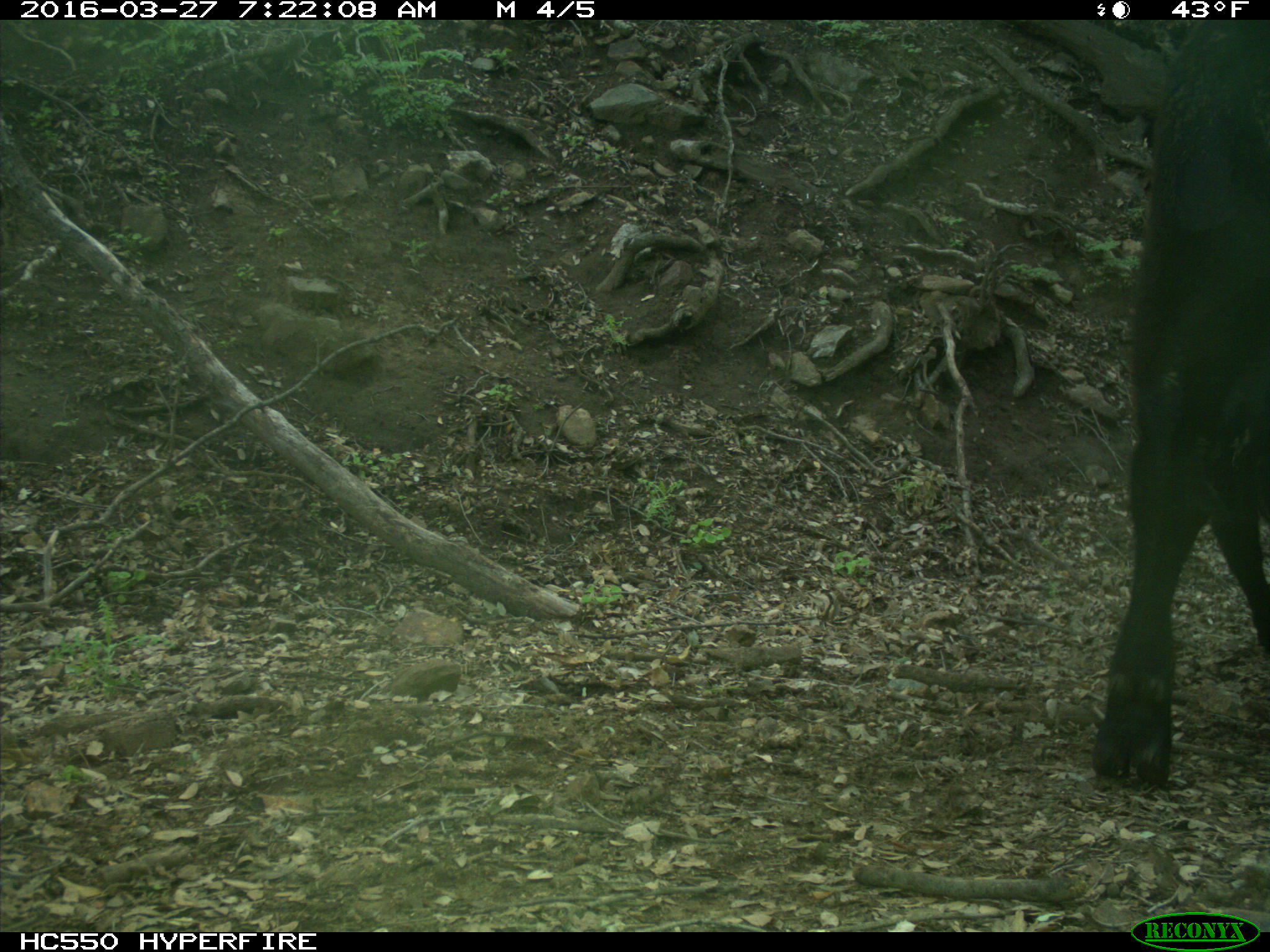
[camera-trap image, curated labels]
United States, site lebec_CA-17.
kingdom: Animalia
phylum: Chordata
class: Mammalia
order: Artiodactyla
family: Bovidae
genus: Bos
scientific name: Bos taurus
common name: domestic cow